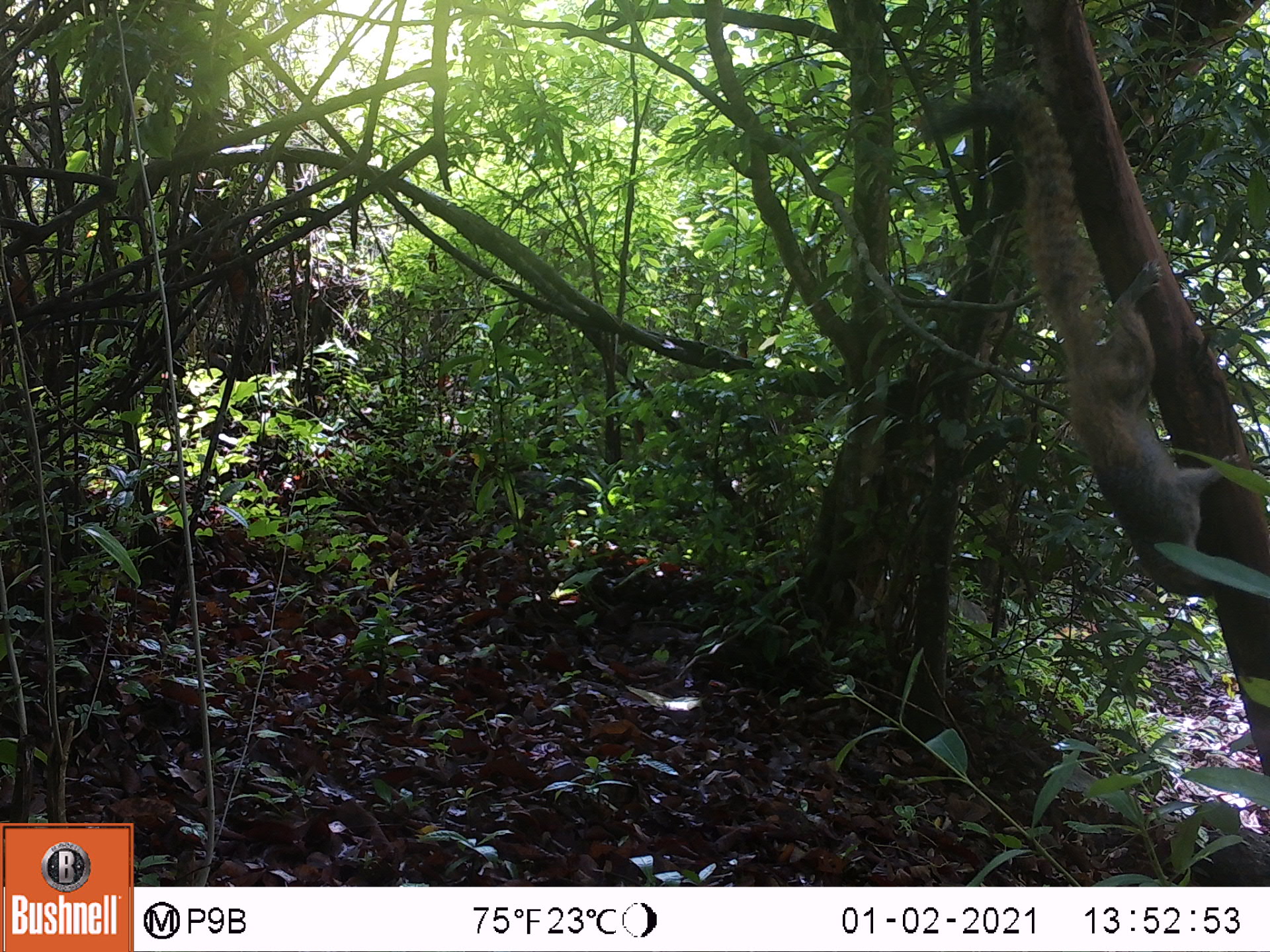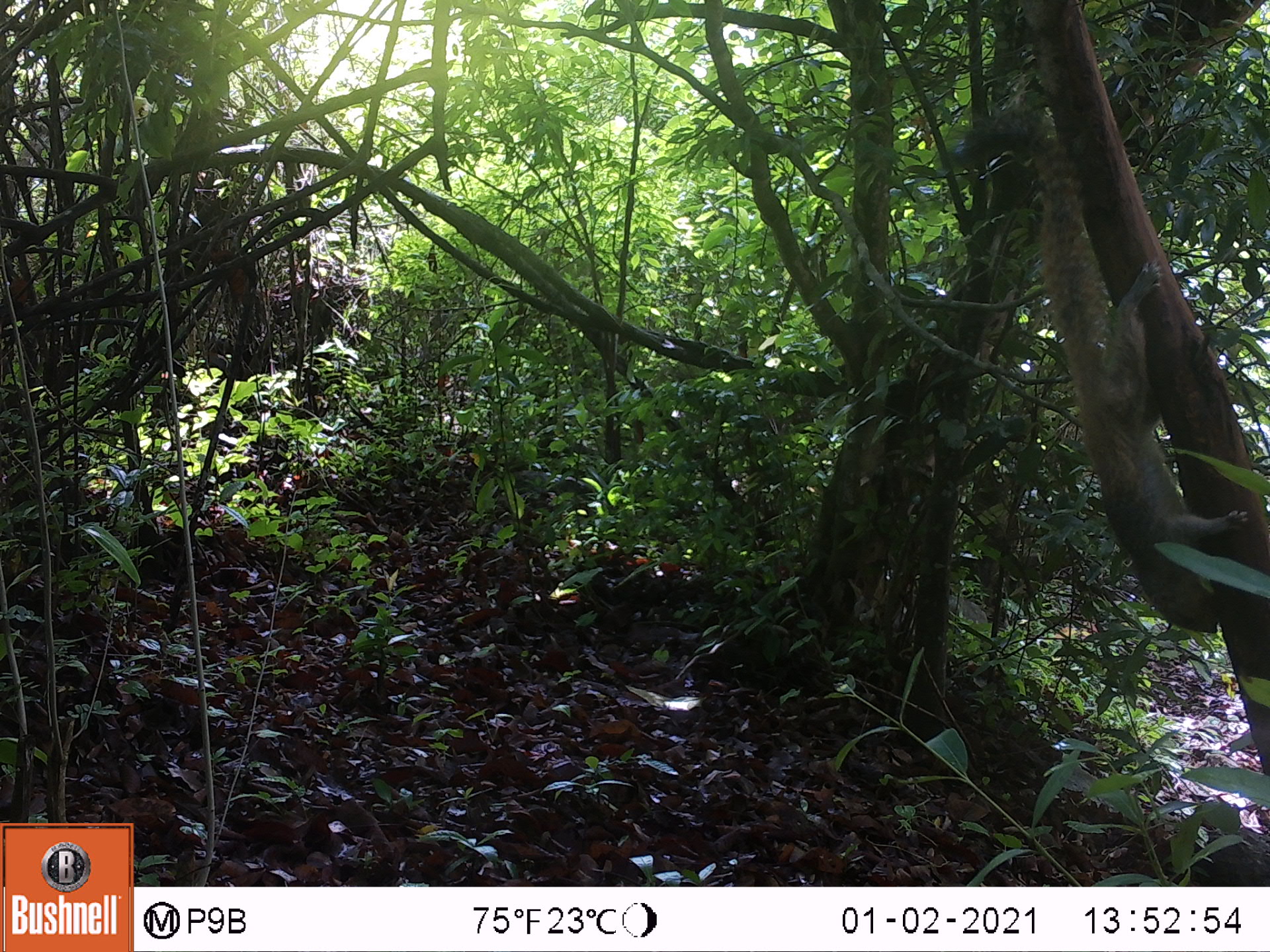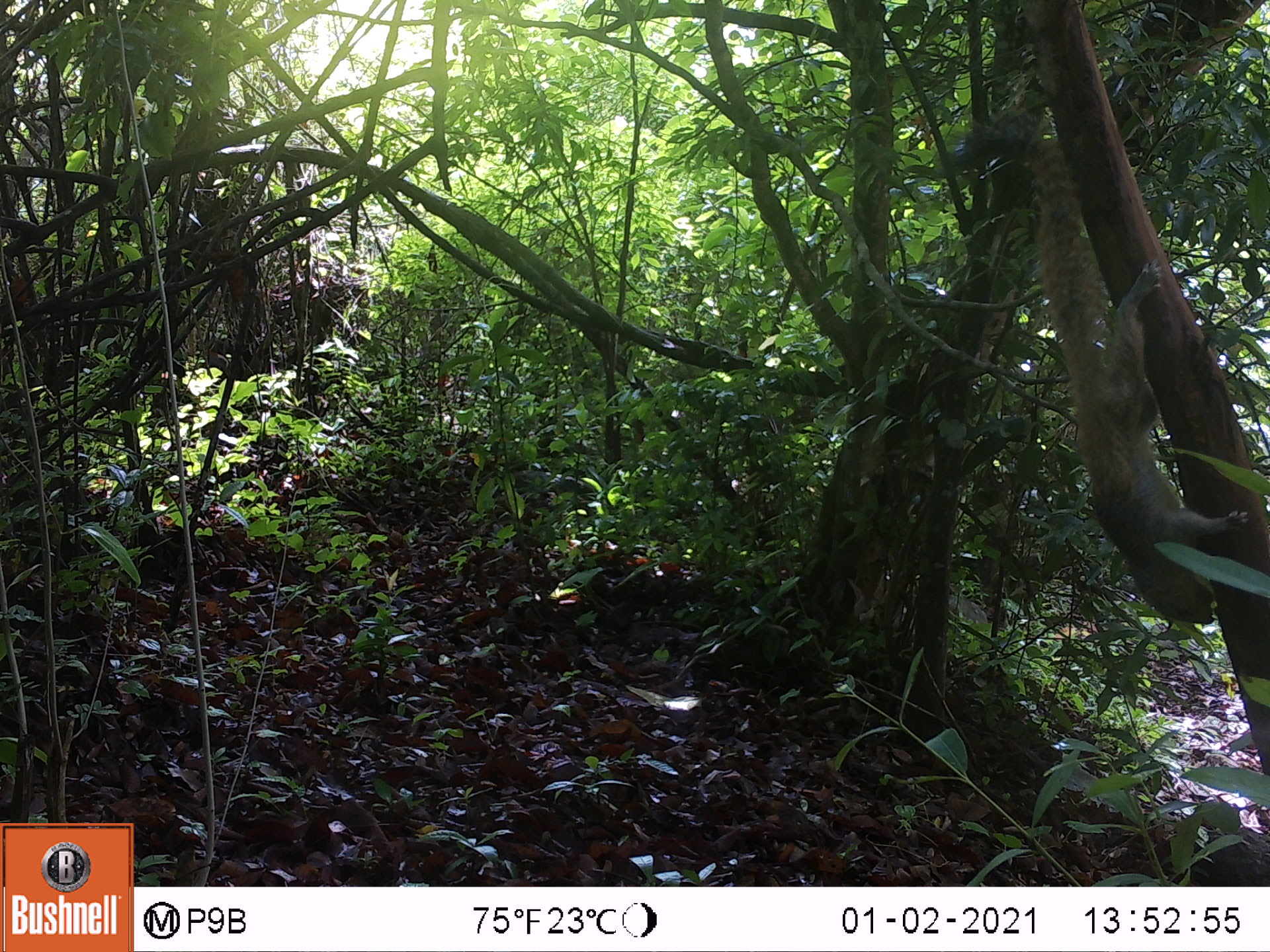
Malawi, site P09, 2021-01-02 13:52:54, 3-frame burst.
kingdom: Animalia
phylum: Chordata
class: Mammalia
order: Rodentia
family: Sciuridae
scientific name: Sciuridae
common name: squirrel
Squirrel (Sciuridae), count 1.